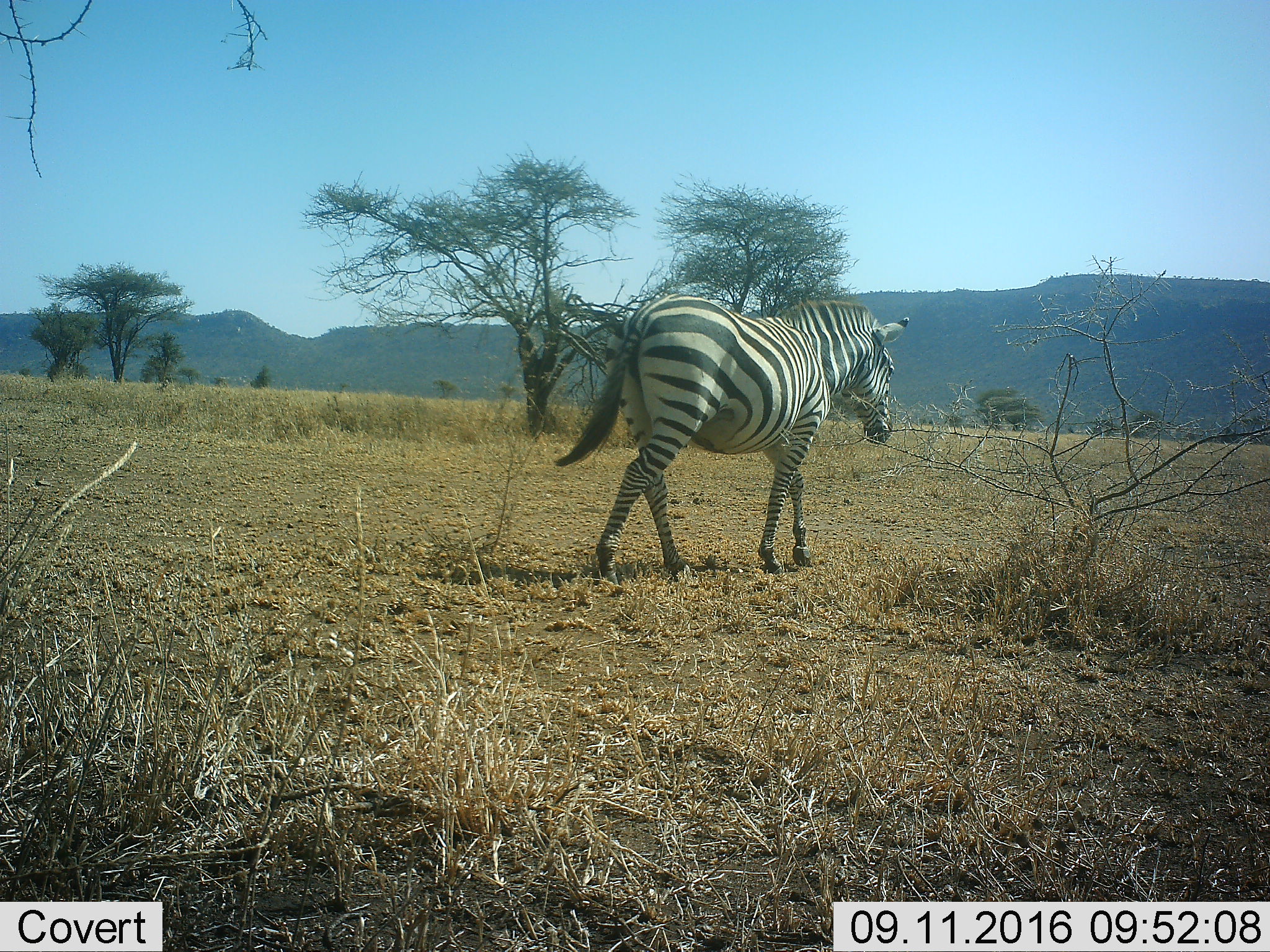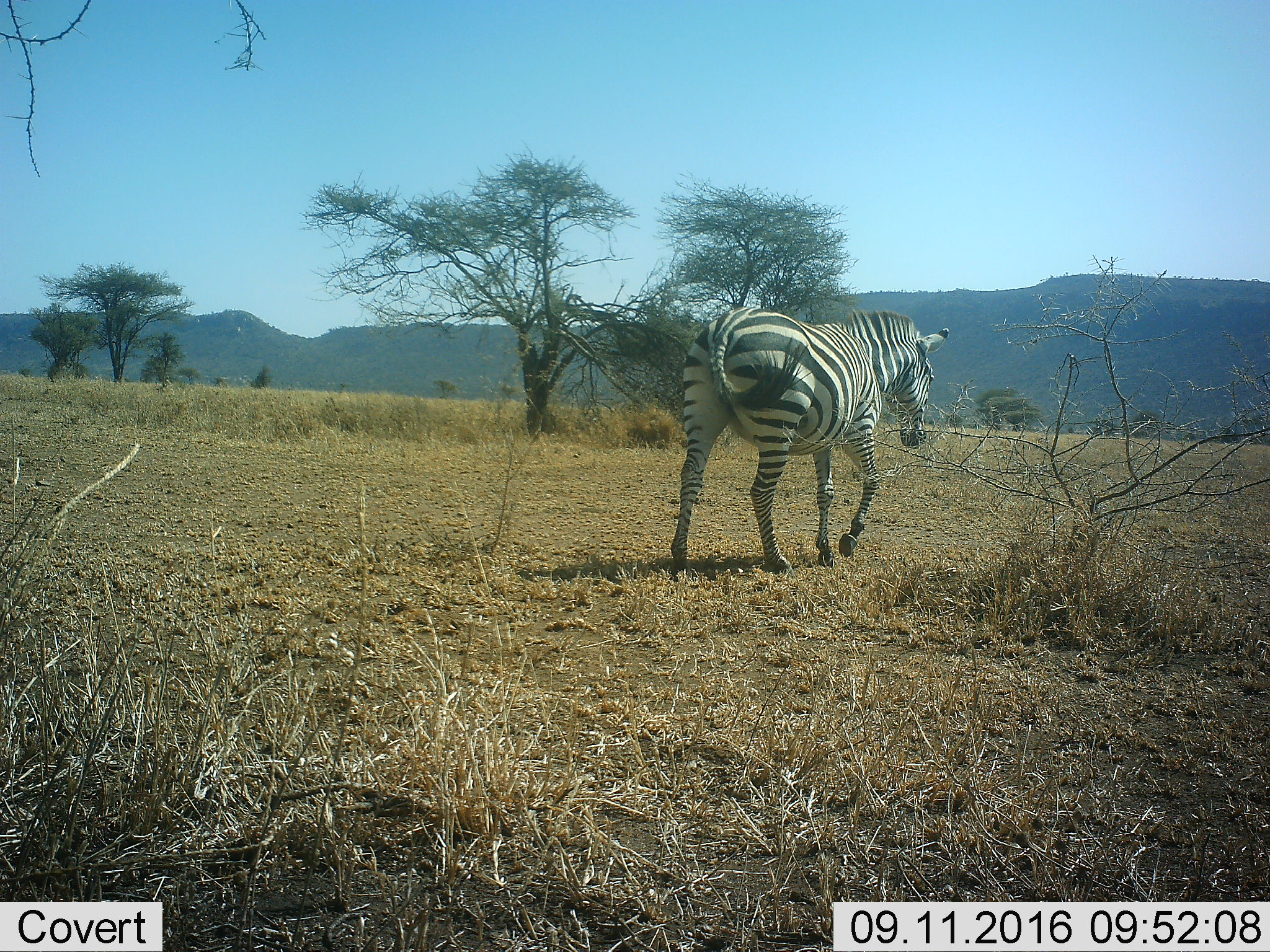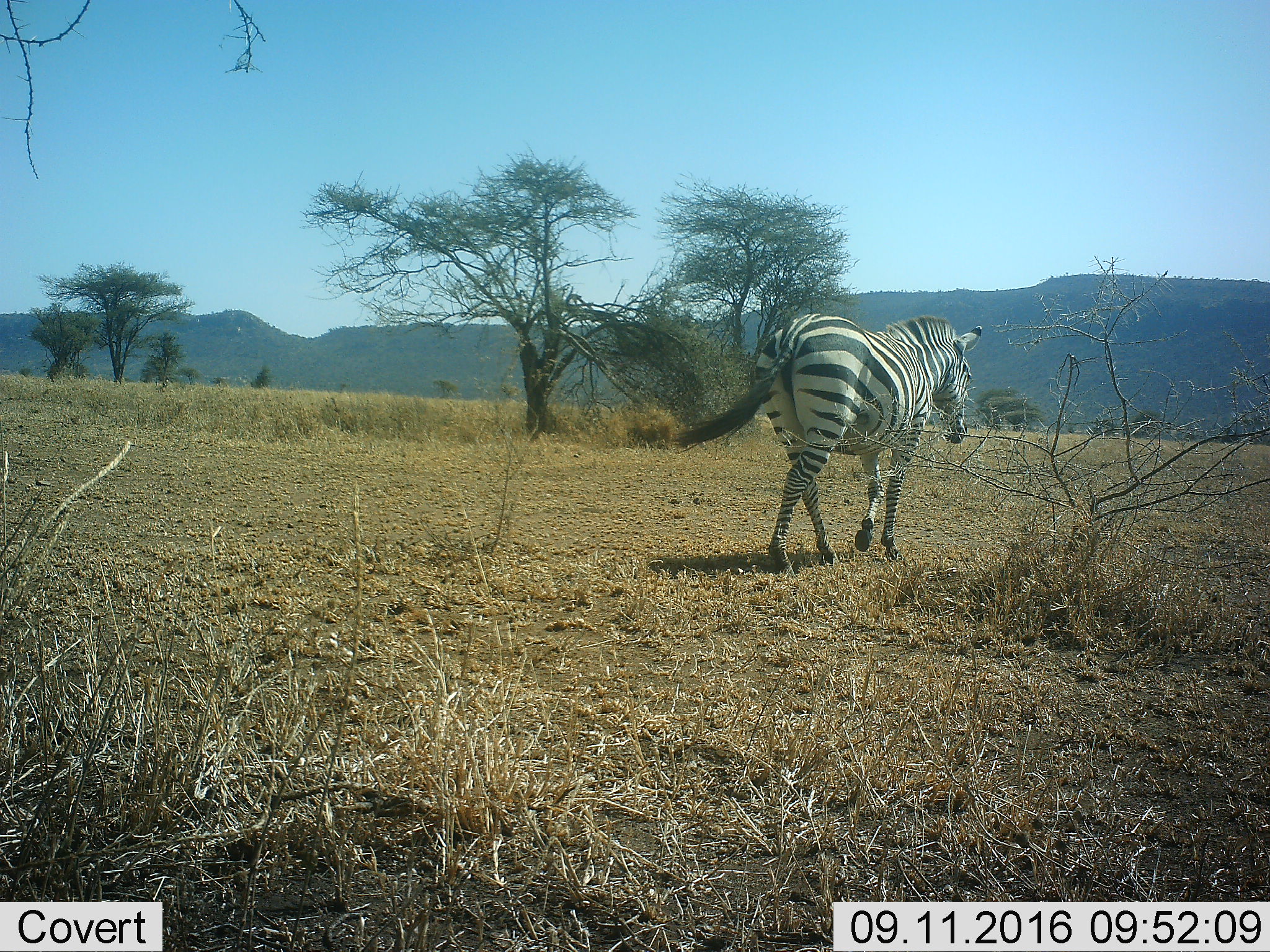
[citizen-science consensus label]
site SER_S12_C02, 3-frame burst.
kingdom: Animalia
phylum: Chordata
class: Mammalia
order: Perissodactyla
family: Equidae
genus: Equus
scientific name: Equus quagga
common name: plains zebra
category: zebraplains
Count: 1.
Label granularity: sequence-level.